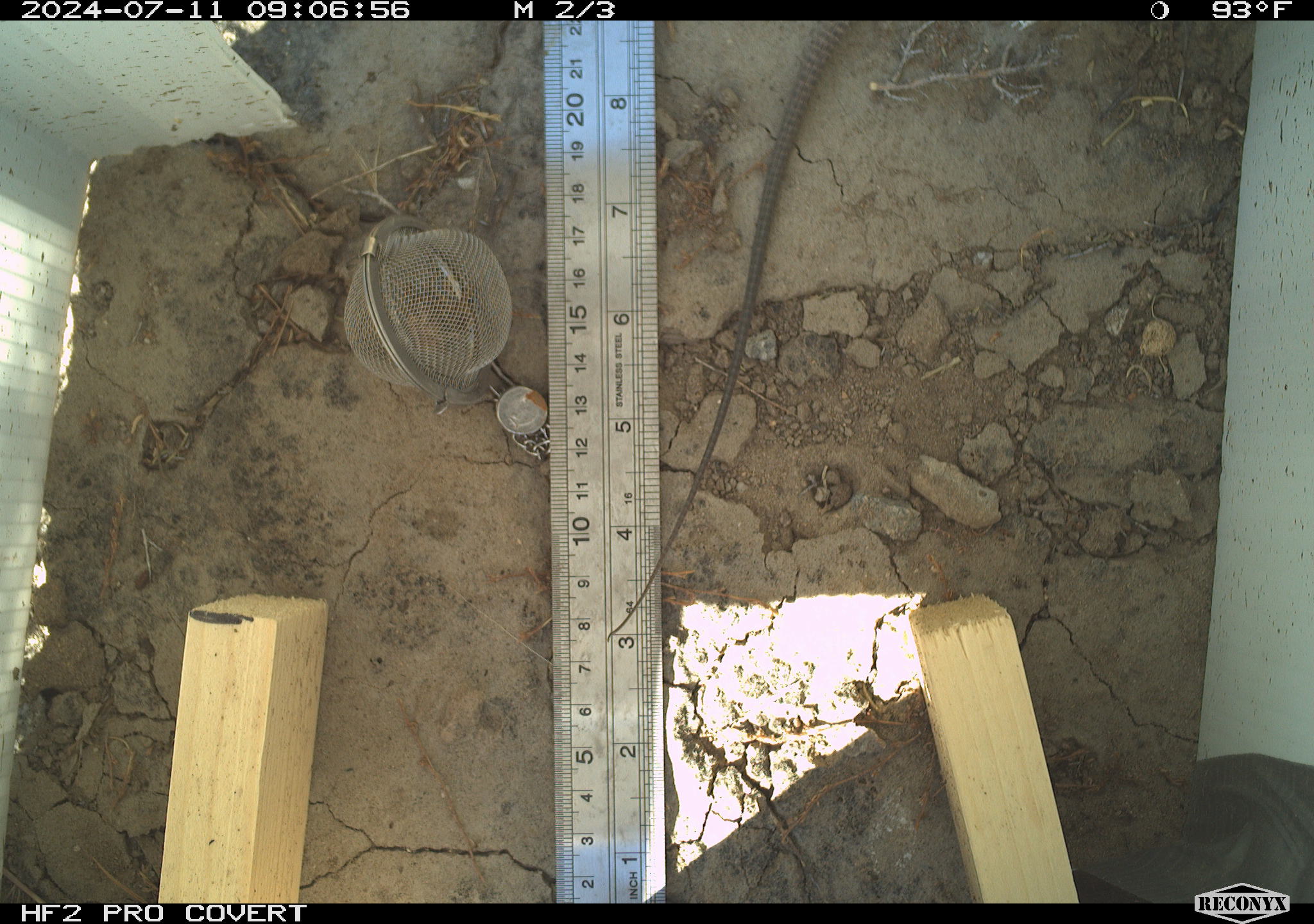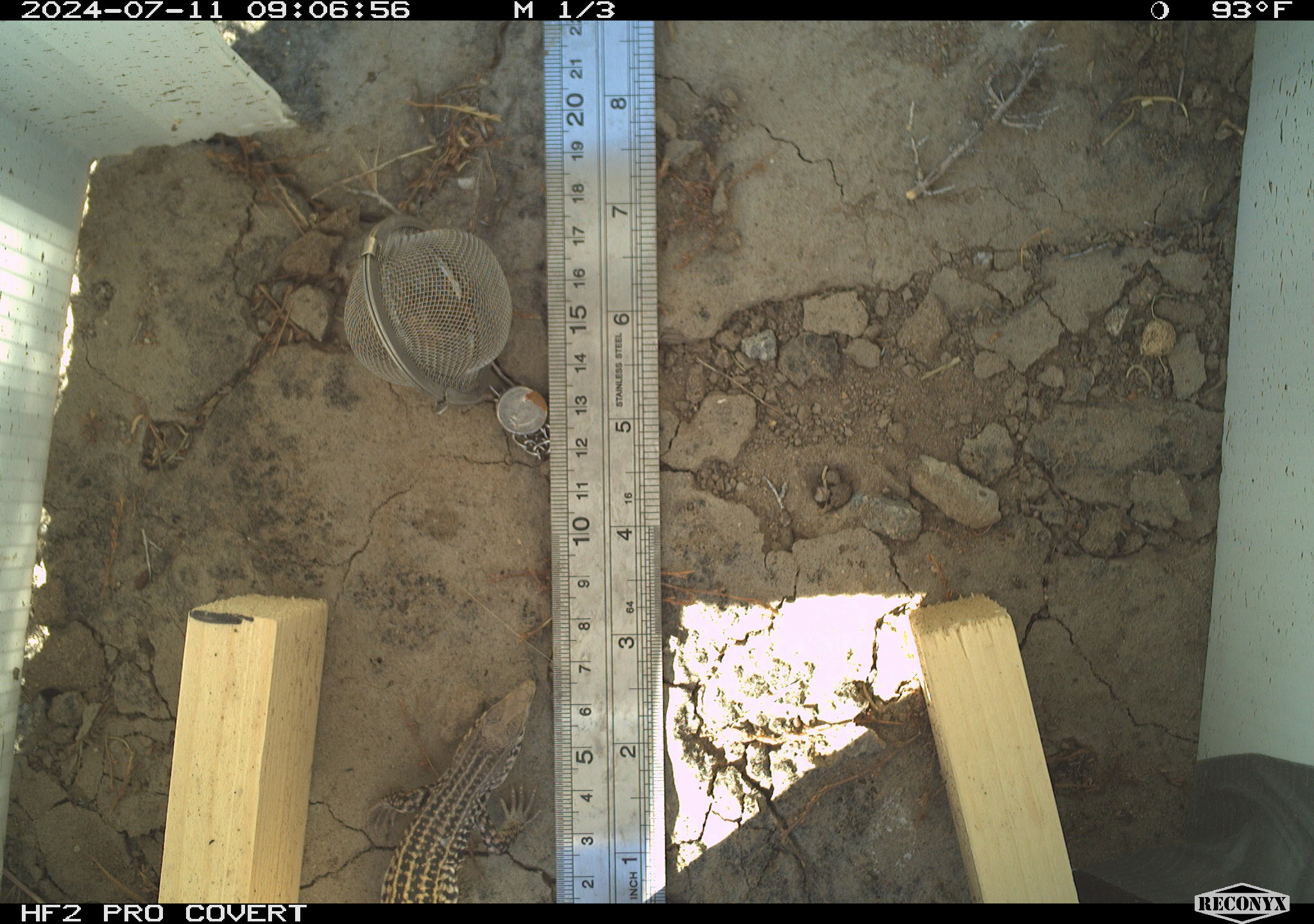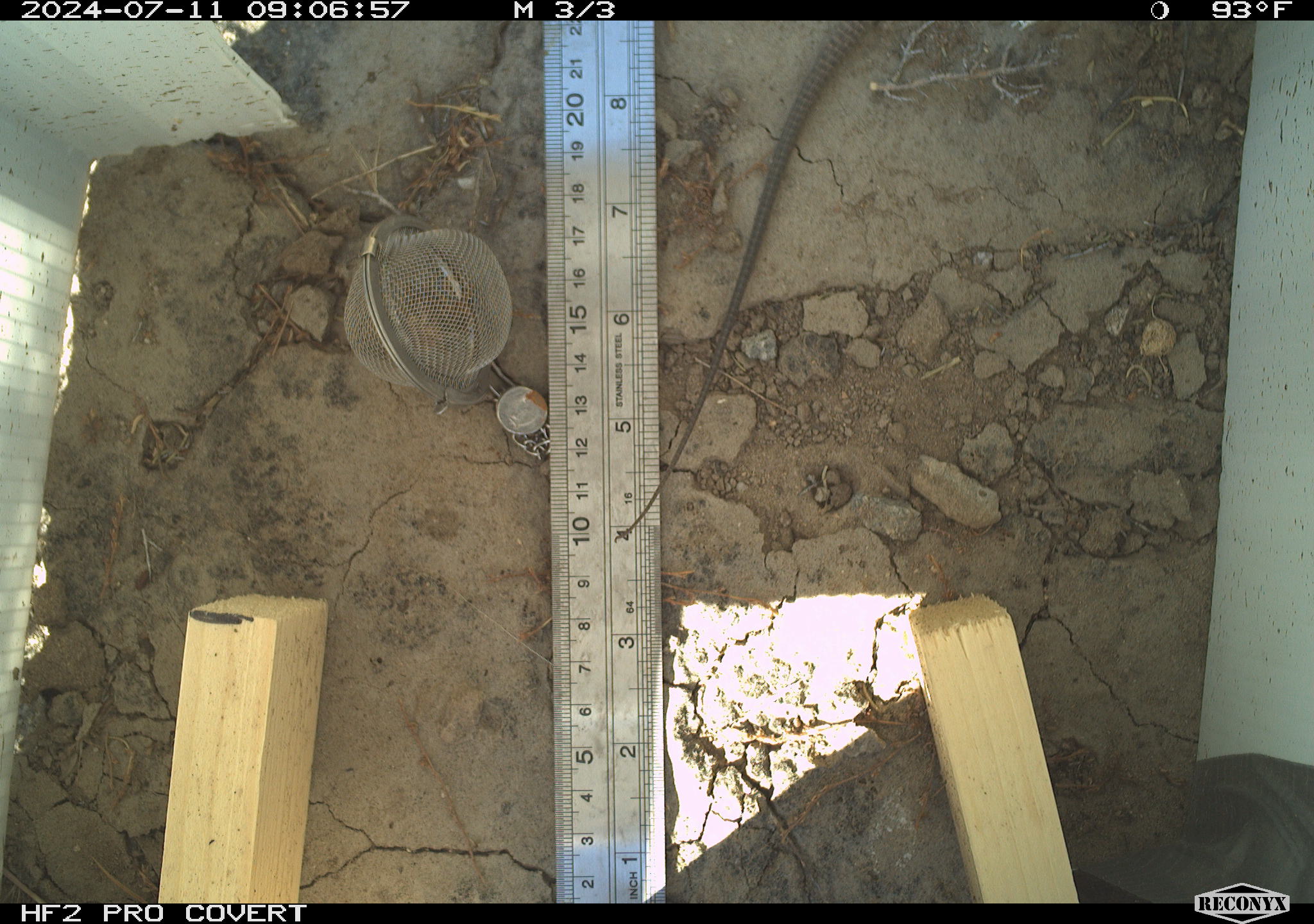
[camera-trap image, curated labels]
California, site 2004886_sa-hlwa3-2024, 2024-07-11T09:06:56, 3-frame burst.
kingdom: Animalia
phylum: Chordata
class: Reptilia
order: Squamata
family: Teiidae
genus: Aspidoscelis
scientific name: Aspidoscelis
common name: whiptail lizards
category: aspidoscelis species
Aspidoscelis species (whiptail lizards) (Aspidoscelis).